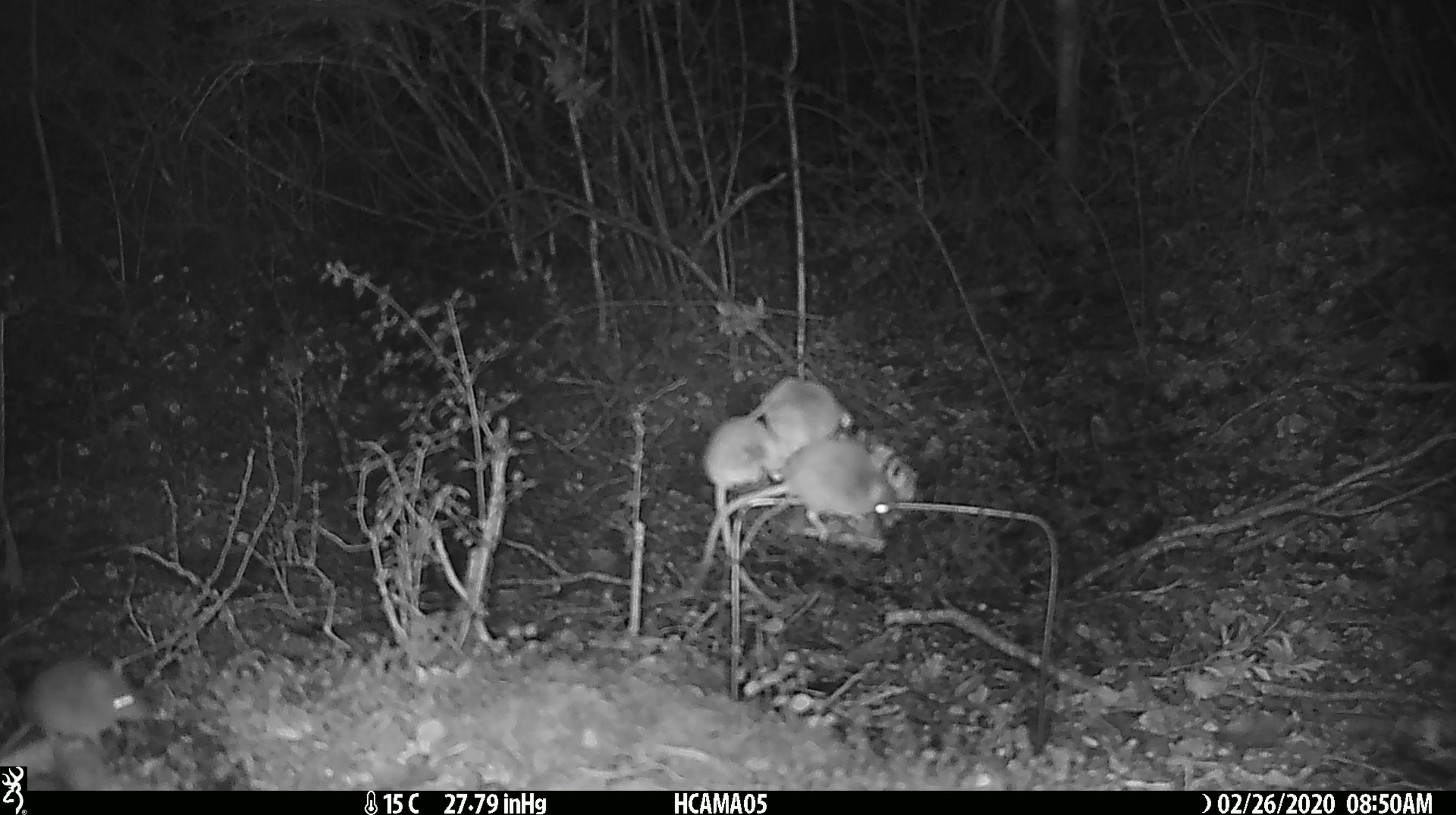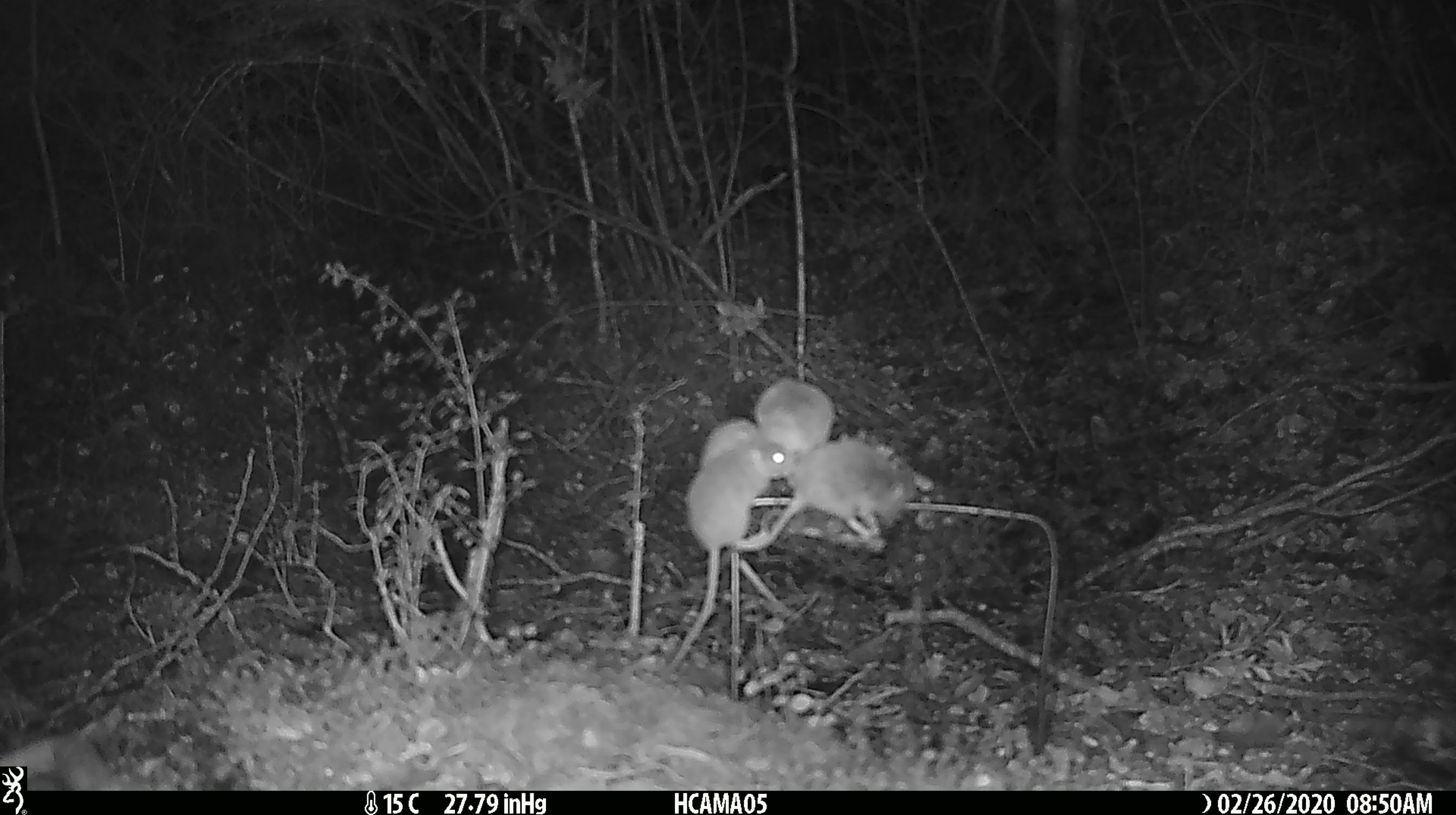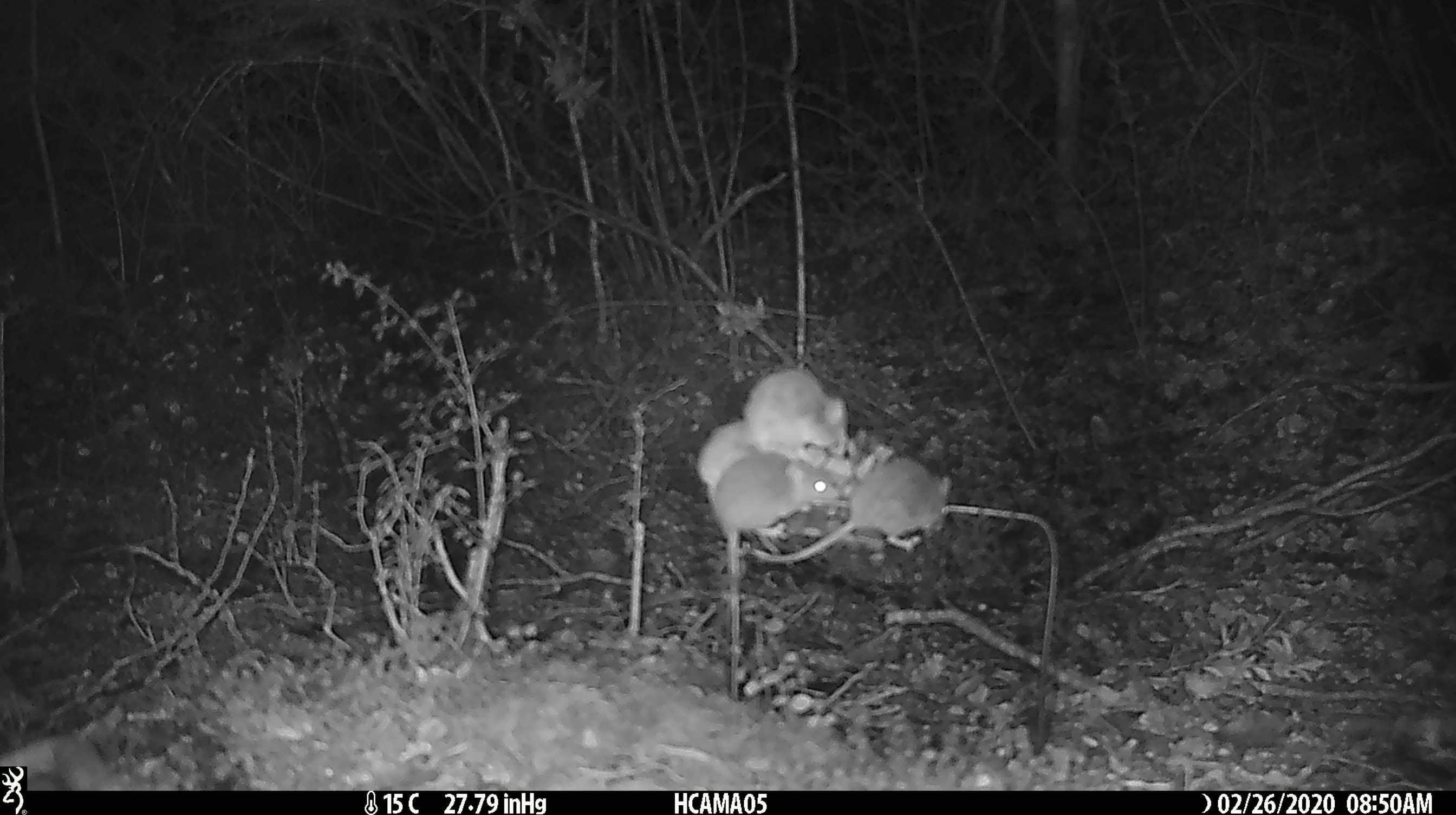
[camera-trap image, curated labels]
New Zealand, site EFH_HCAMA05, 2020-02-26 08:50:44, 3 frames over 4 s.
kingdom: Animalia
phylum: Chordata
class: Mammalia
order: Rodentia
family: Muridae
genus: Mus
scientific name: Mus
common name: mouse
Mouse (Mus).